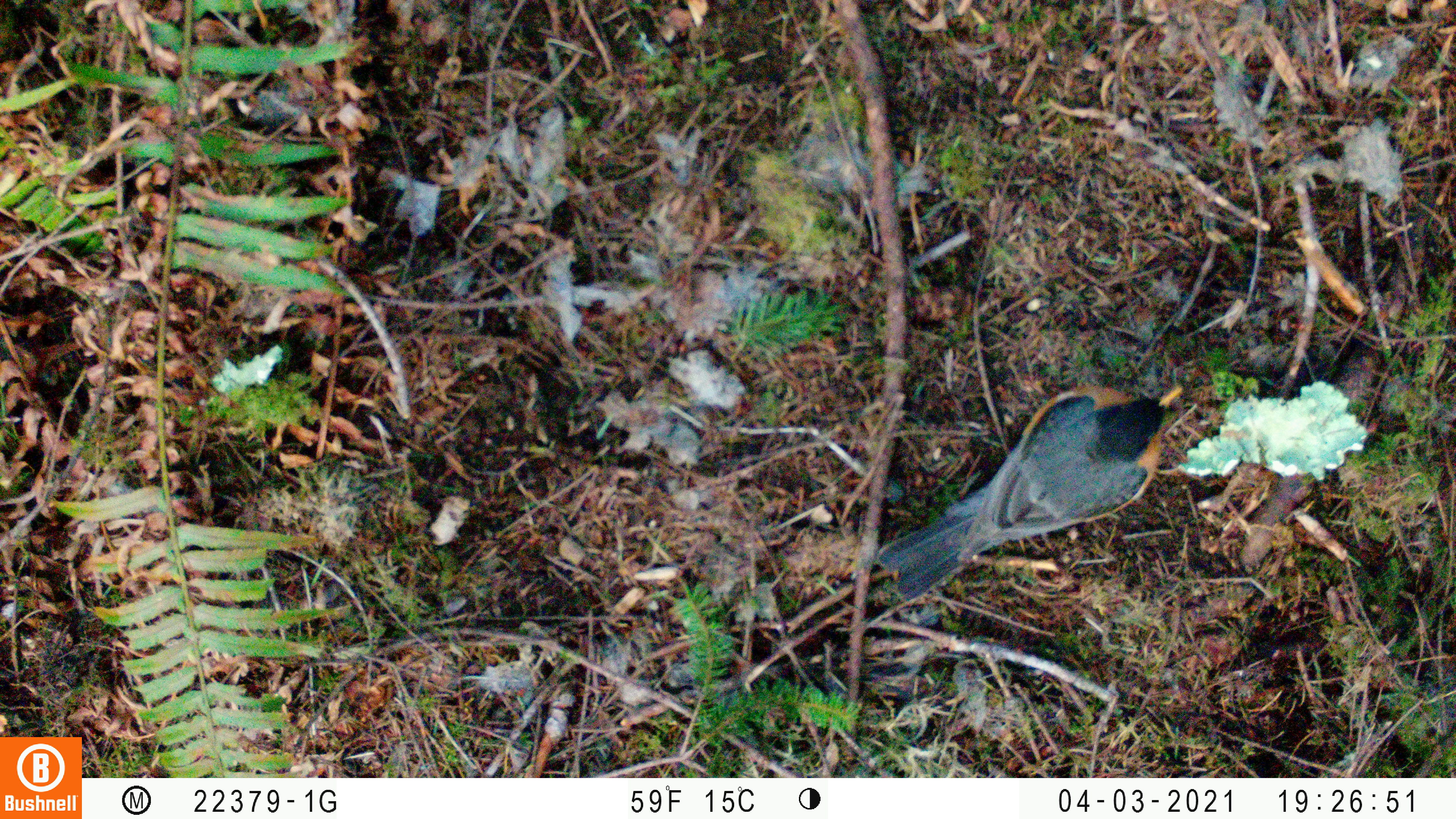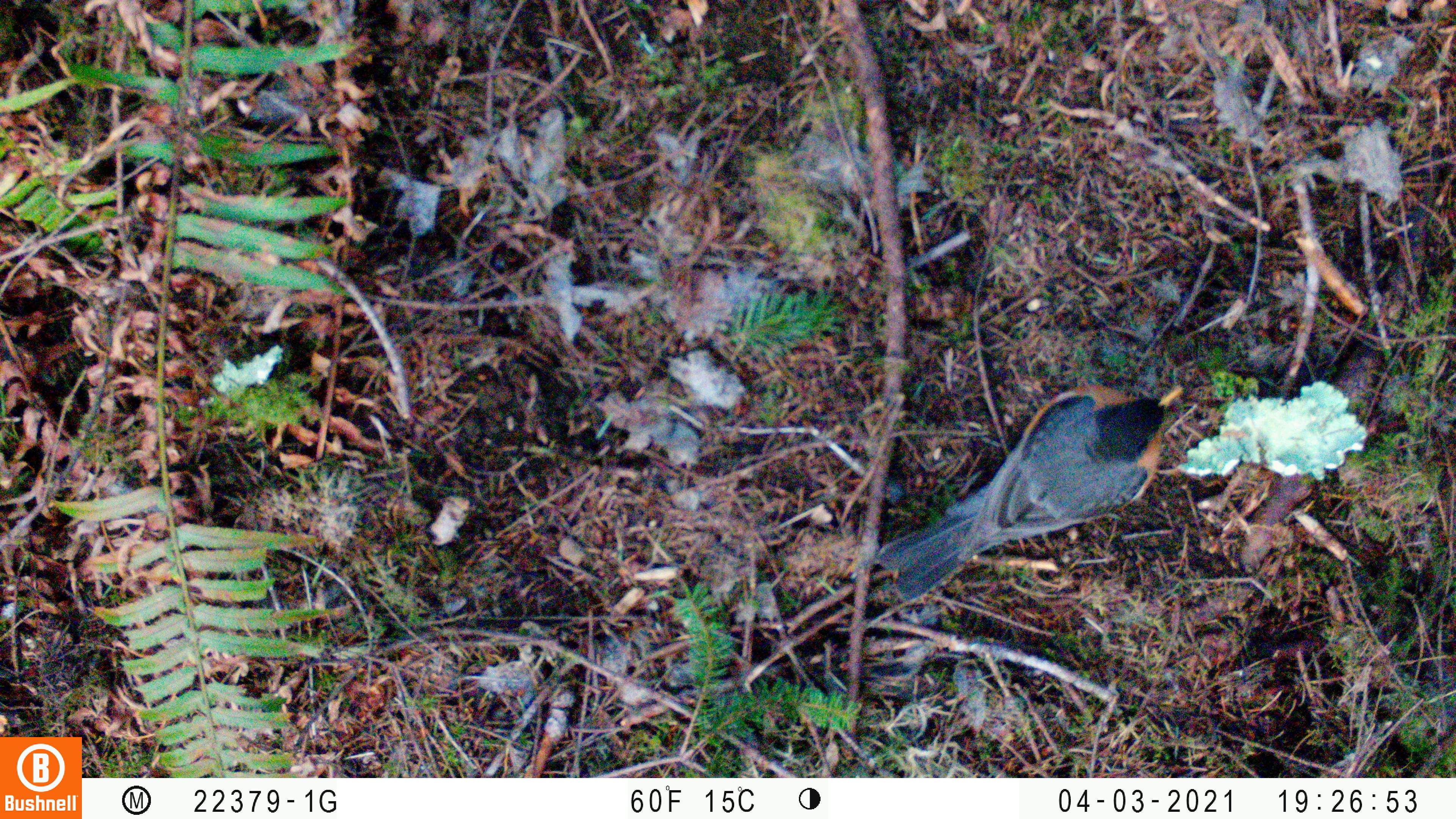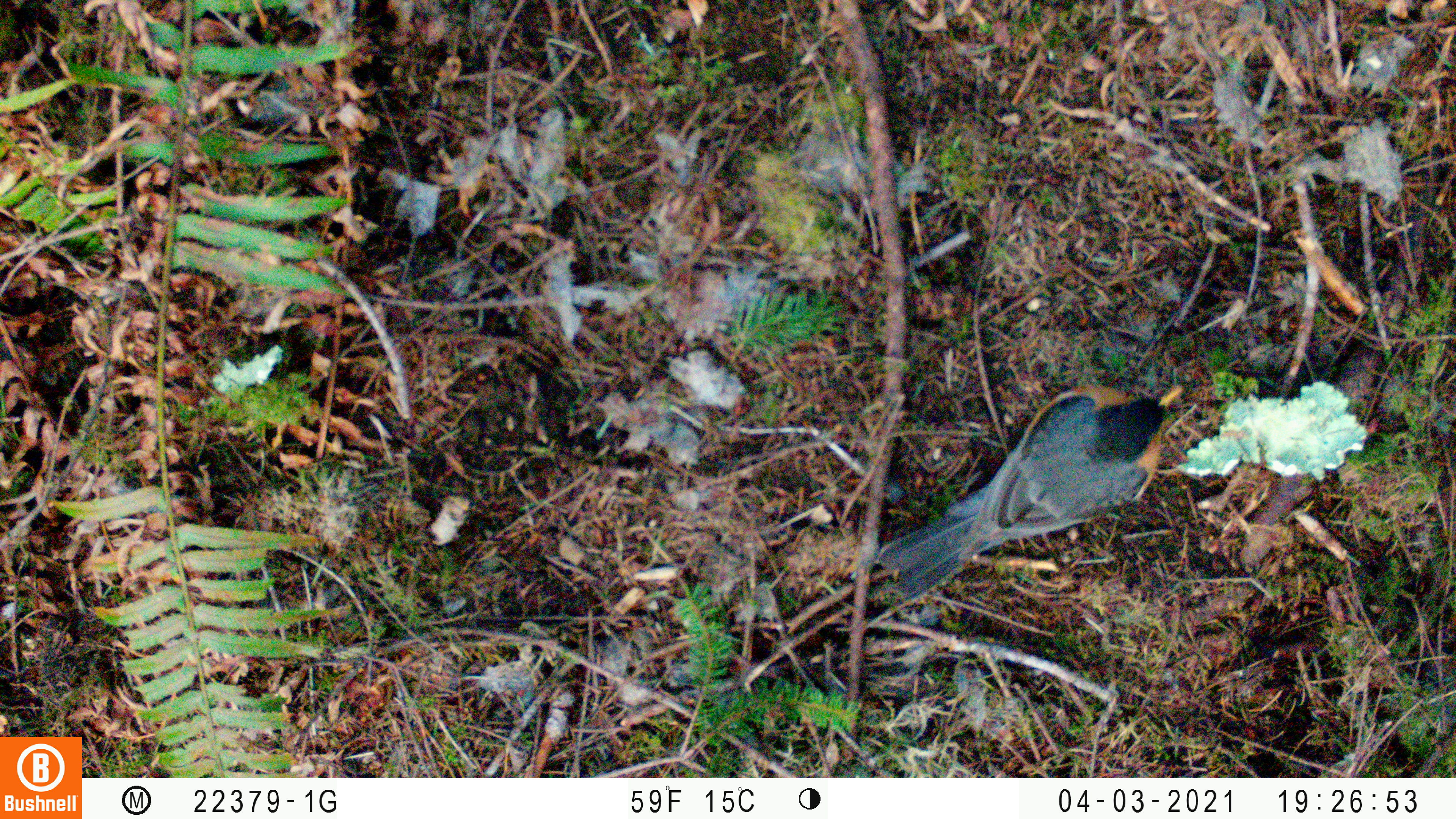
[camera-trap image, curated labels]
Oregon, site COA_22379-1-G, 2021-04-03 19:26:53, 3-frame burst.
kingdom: Animalia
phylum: Chordata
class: Aves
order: Passeriformes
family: Turdidae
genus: Turdus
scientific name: Turdus migratorius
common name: american robin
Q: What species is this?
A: American robin (Turdus migratorius).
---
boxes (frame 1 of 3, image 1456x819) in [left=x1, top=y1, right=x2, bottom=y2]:
american robin: [left=834, top=350, right=1223, bottom=640]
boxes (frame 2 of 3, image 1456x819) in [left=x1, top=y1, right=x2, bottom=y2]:
american robin: [left=876, top=363, right=1203, bottom=636]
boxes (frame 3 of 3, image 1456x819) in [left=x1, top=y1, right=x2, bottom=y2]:
american robin: [left=855, top=359, right=1224, bottom=643]